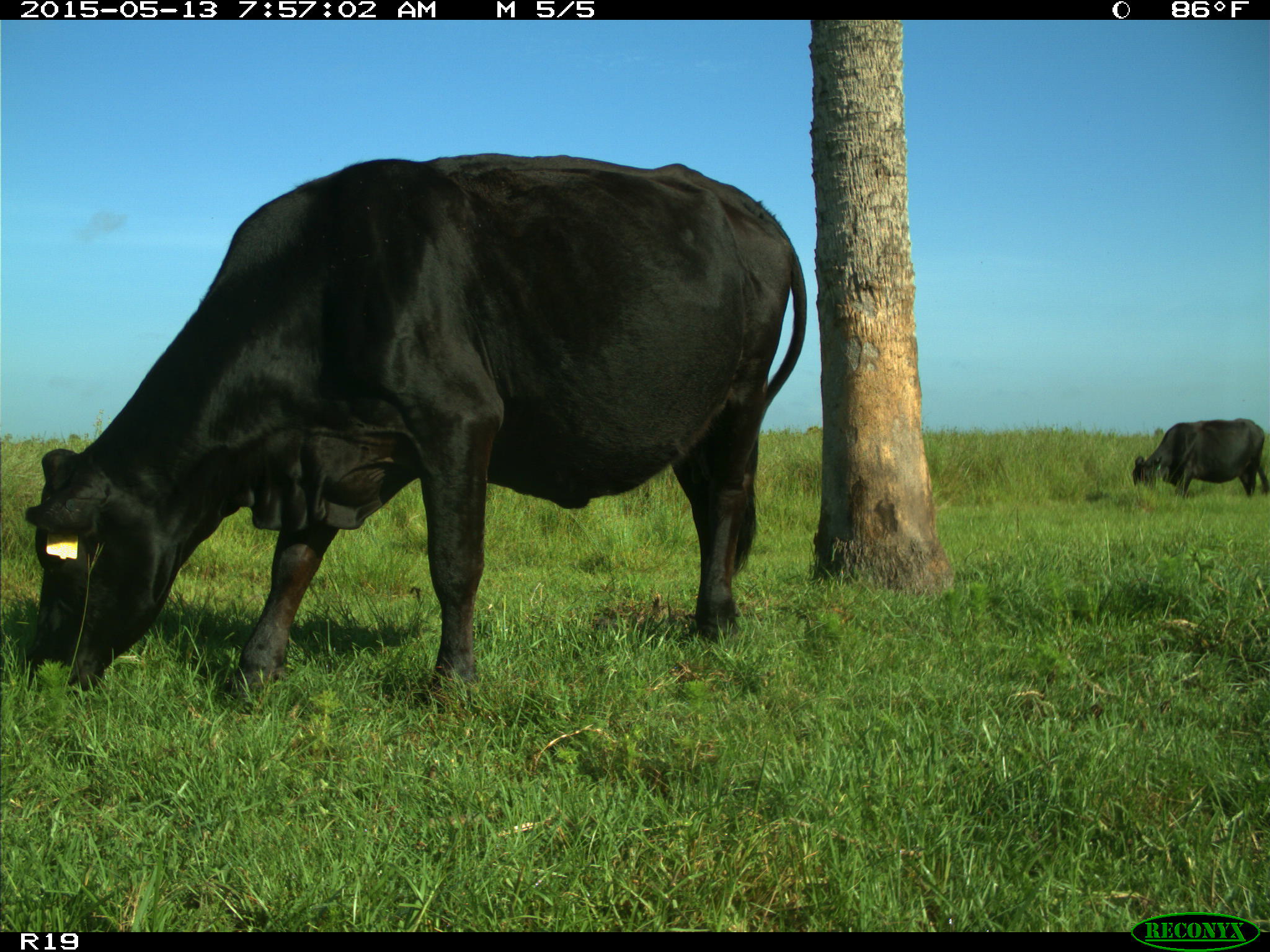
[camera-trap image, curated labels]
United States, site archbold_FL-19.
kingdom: Animalia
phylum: Chordata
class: Mammalia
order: Artiodactyla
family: Bovidae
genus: Bos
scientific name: Bos taurus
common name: domestic cow